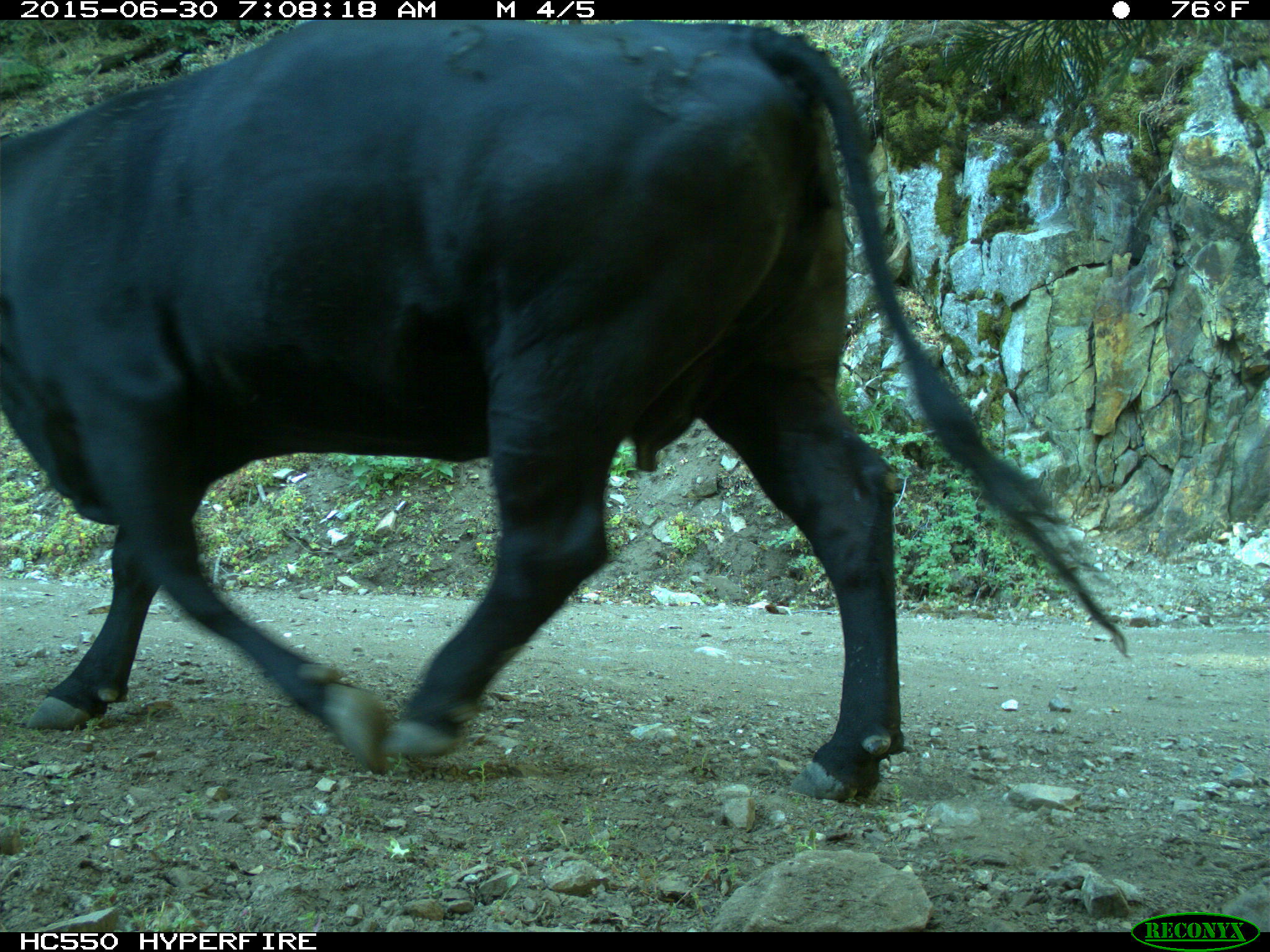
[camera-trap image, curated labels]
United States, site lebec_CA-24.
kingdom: Animalia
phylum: Chordata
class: Mammalia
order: Artiodactyla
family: Bovidae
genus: Bos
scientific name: Bos taurus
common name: domestic cow